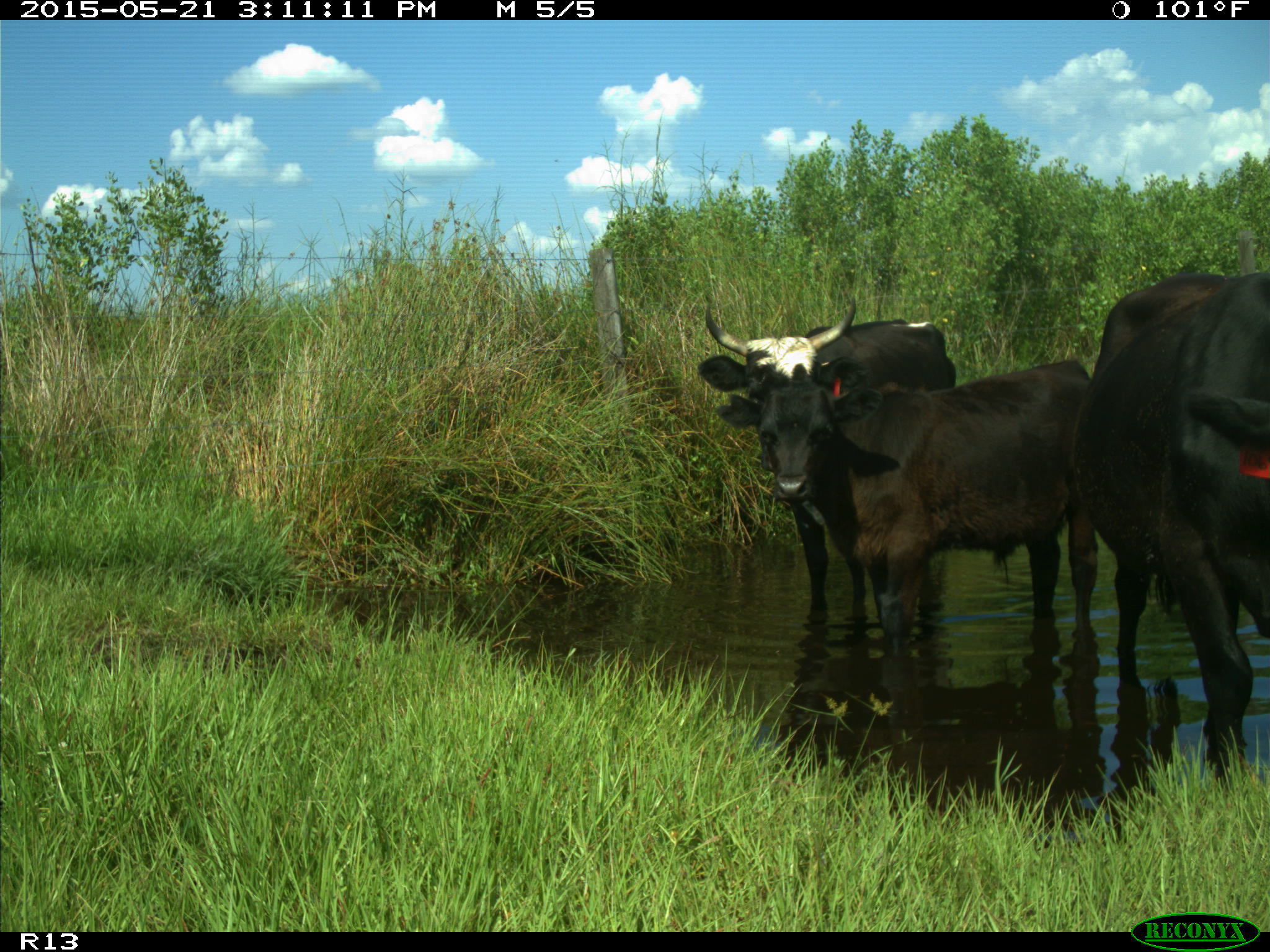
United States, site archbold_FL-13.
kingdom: Animalia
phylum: Chordata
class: Mammalia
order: Artiodactyla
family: Bovidae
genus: Bos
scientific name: Bos taurus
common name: domestic cow